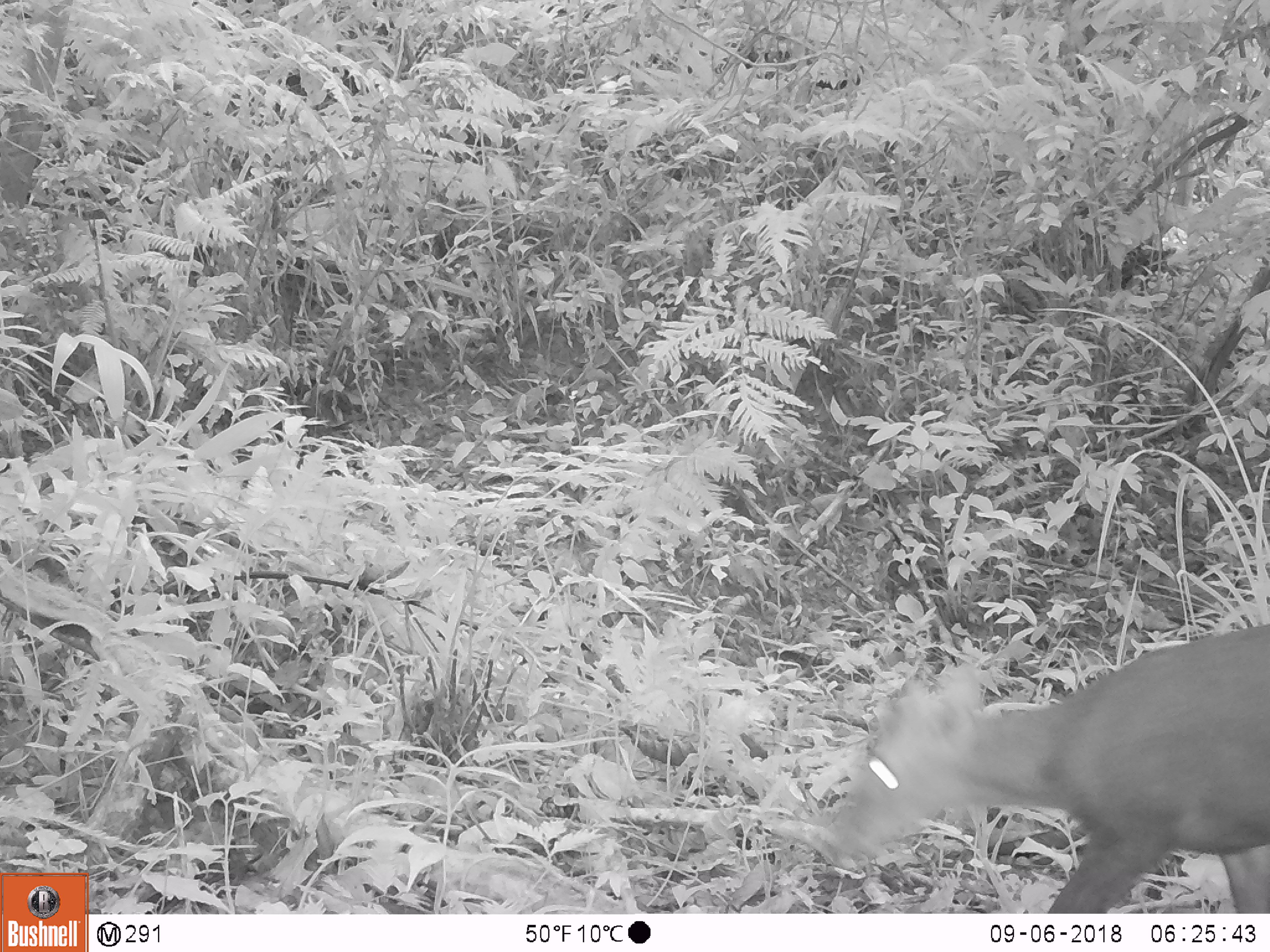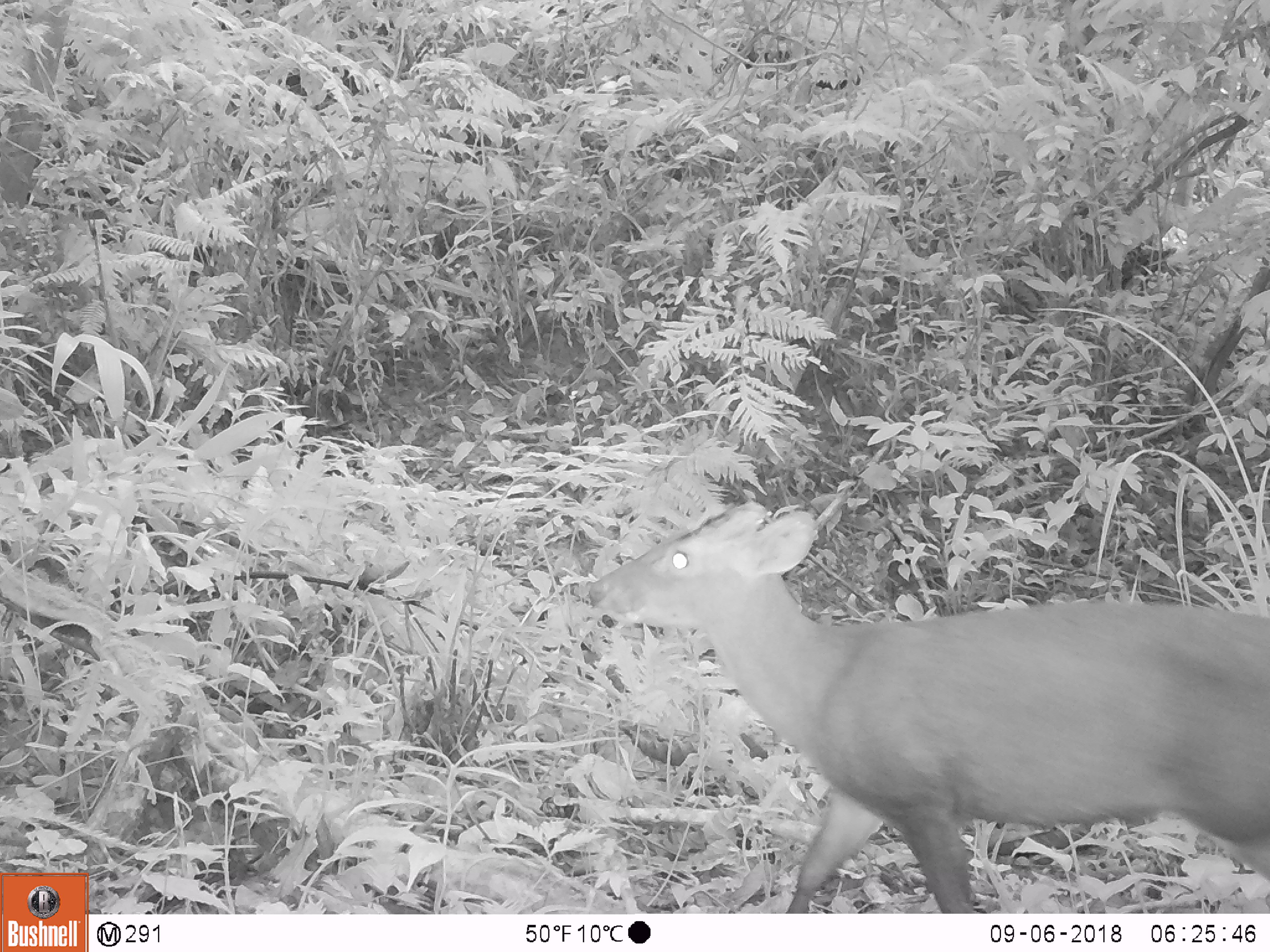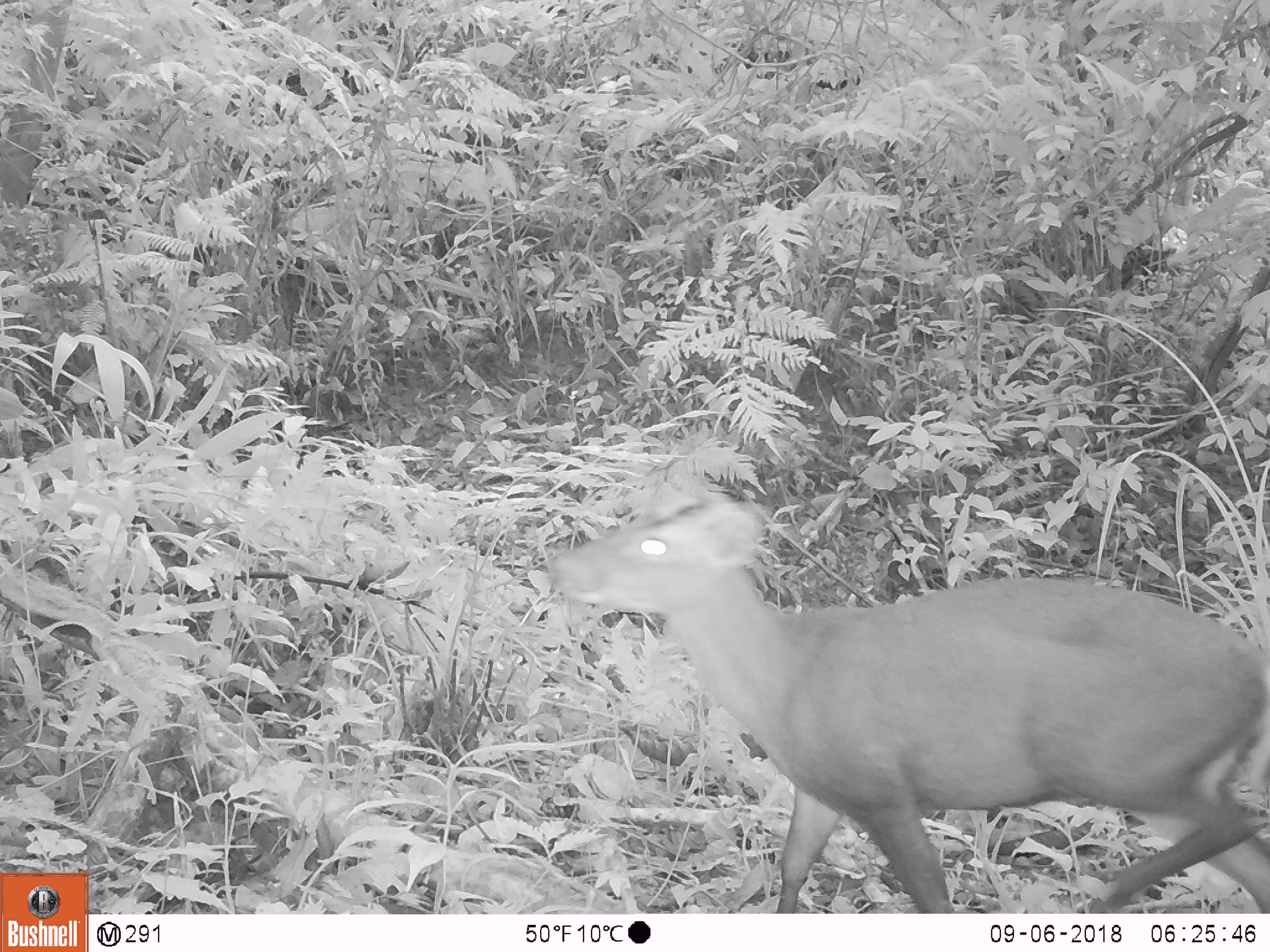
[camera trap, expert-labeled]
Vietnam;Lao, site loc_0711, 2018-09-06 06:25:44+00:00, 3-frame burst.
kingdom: Animalia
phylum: Chordata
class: Mammalia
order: Artiodactyla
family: Cervidae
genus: Muntiacus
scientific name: Muntiacus rooseveltorum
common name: roosevelt's muntjac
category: roosevelts muntjac group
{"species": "roosevelts muntjac group (roosevelt's muntjac) (Muntiacus rooseveltorum)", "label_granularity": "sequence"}